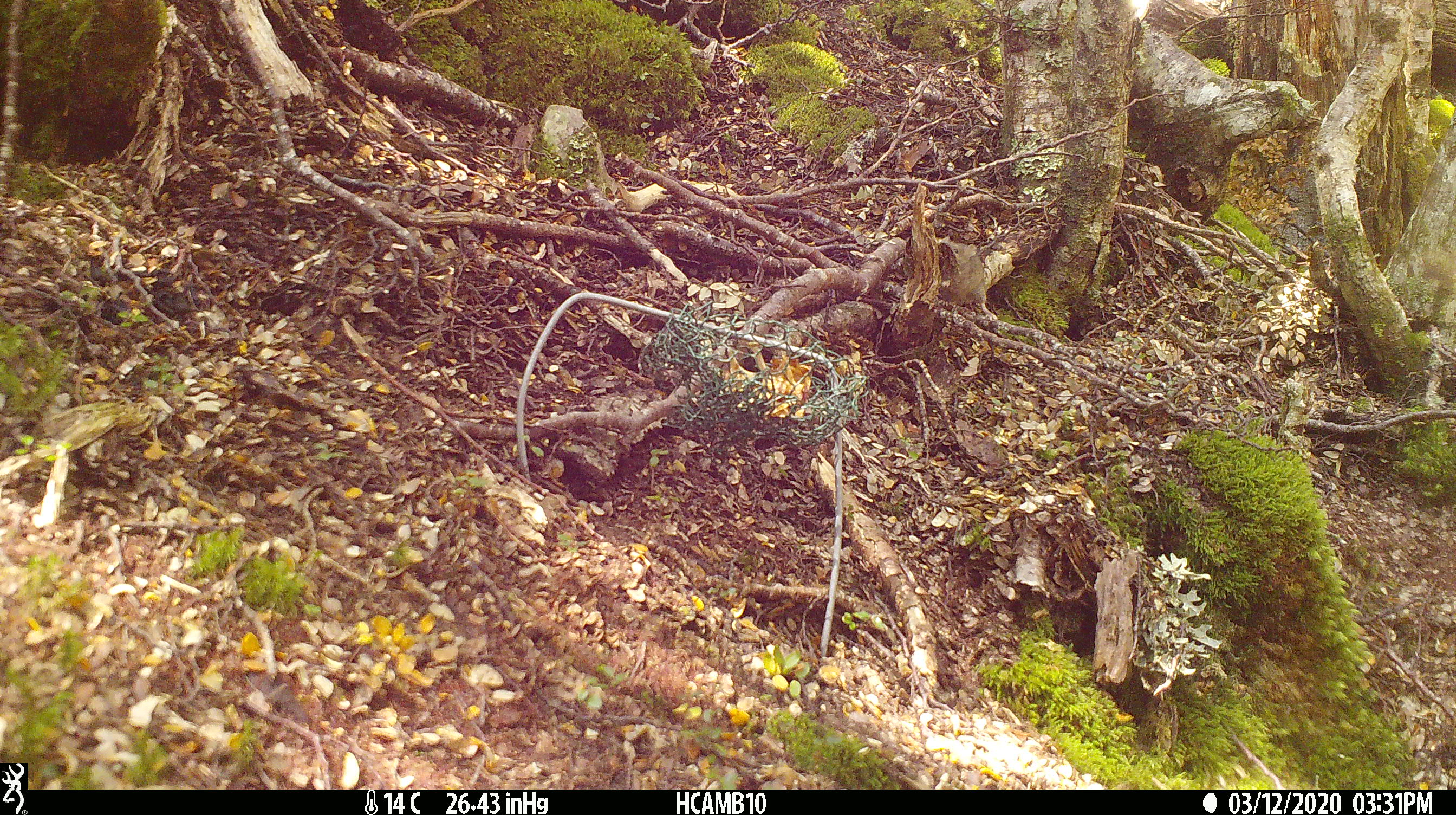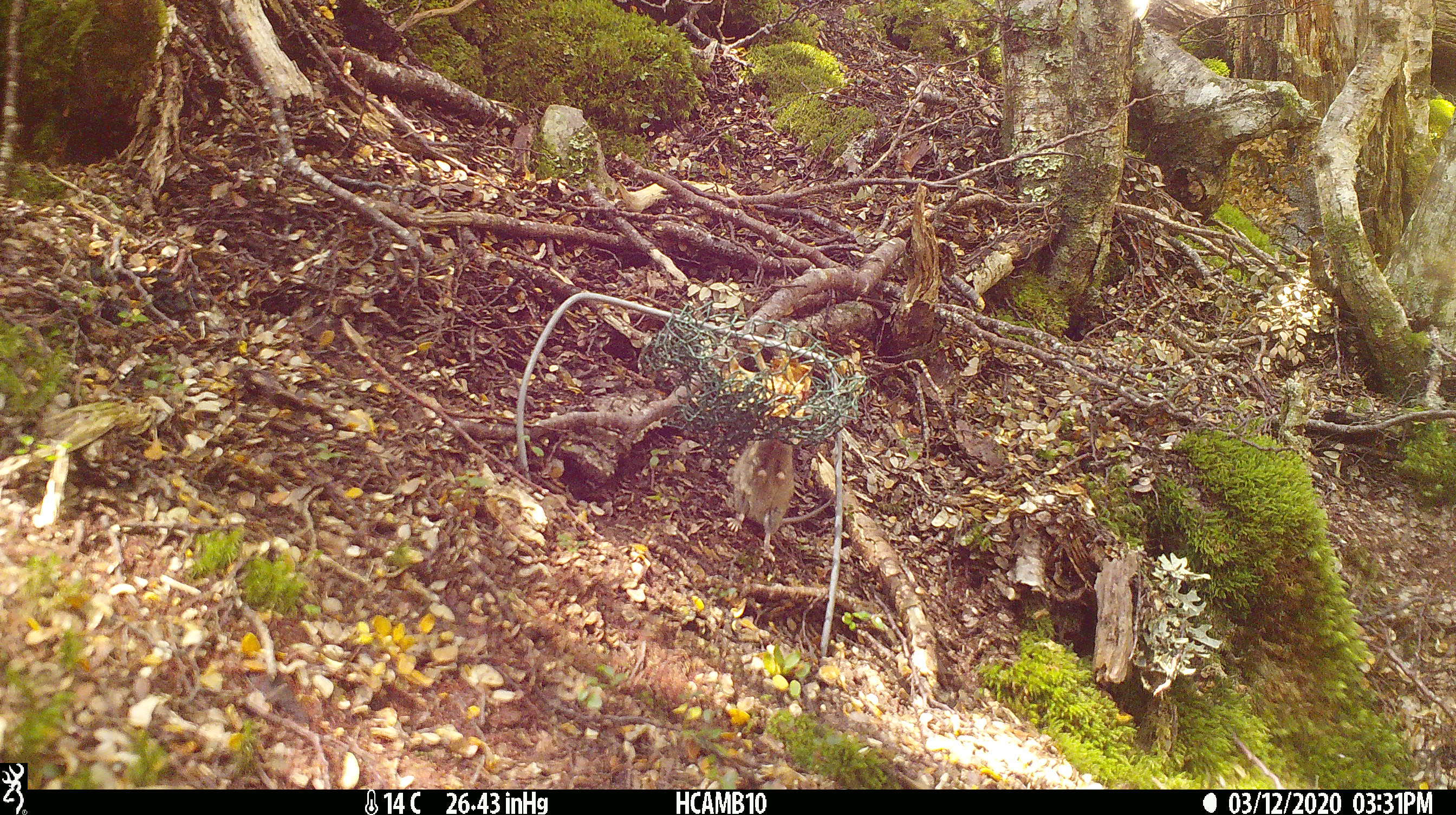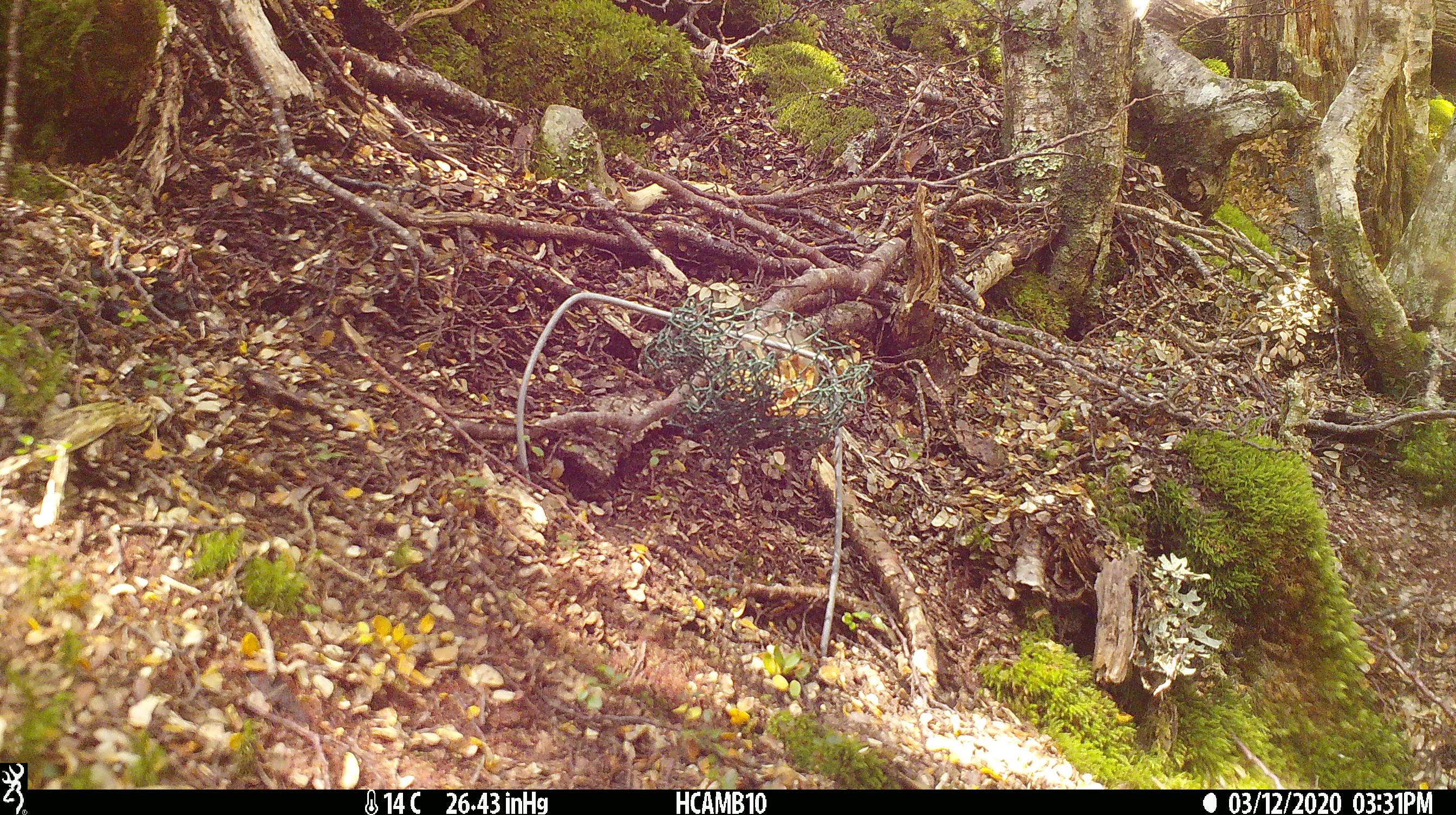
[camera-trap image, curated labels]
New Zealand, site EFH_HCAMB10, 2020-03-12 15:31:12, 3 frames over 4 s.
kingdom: Animalia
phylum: Chordata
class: Mammalia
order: Rodentia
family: Muridae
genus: Mus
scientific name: Mus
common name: mouse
Mouse (Mus).